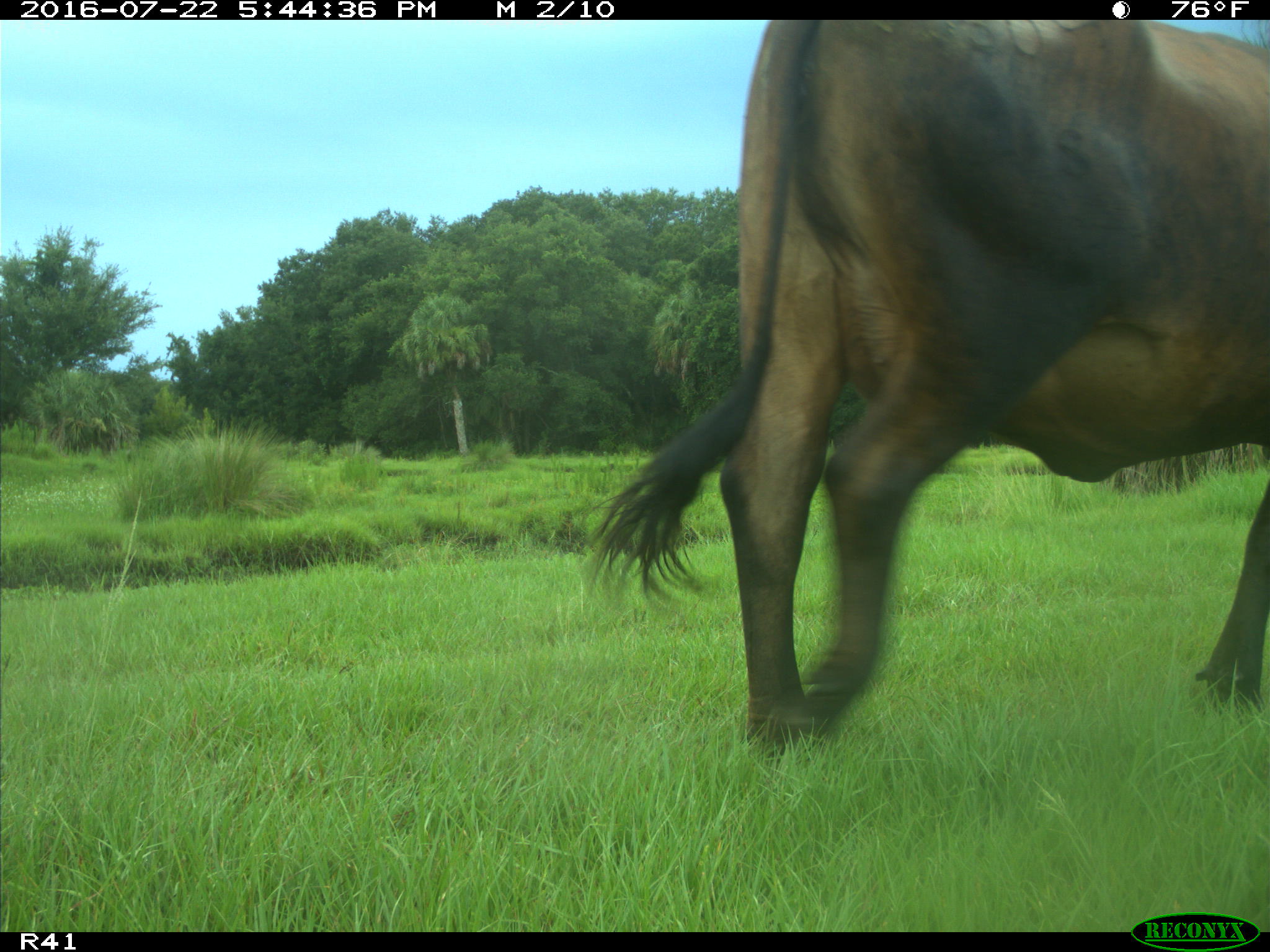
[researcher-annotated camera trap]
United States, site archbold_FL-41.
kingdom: Animalia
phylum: Chordata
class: Mammalia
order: Artiodactyla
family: Bovidae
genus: Bos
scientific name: Bos taurus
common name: domestic cow